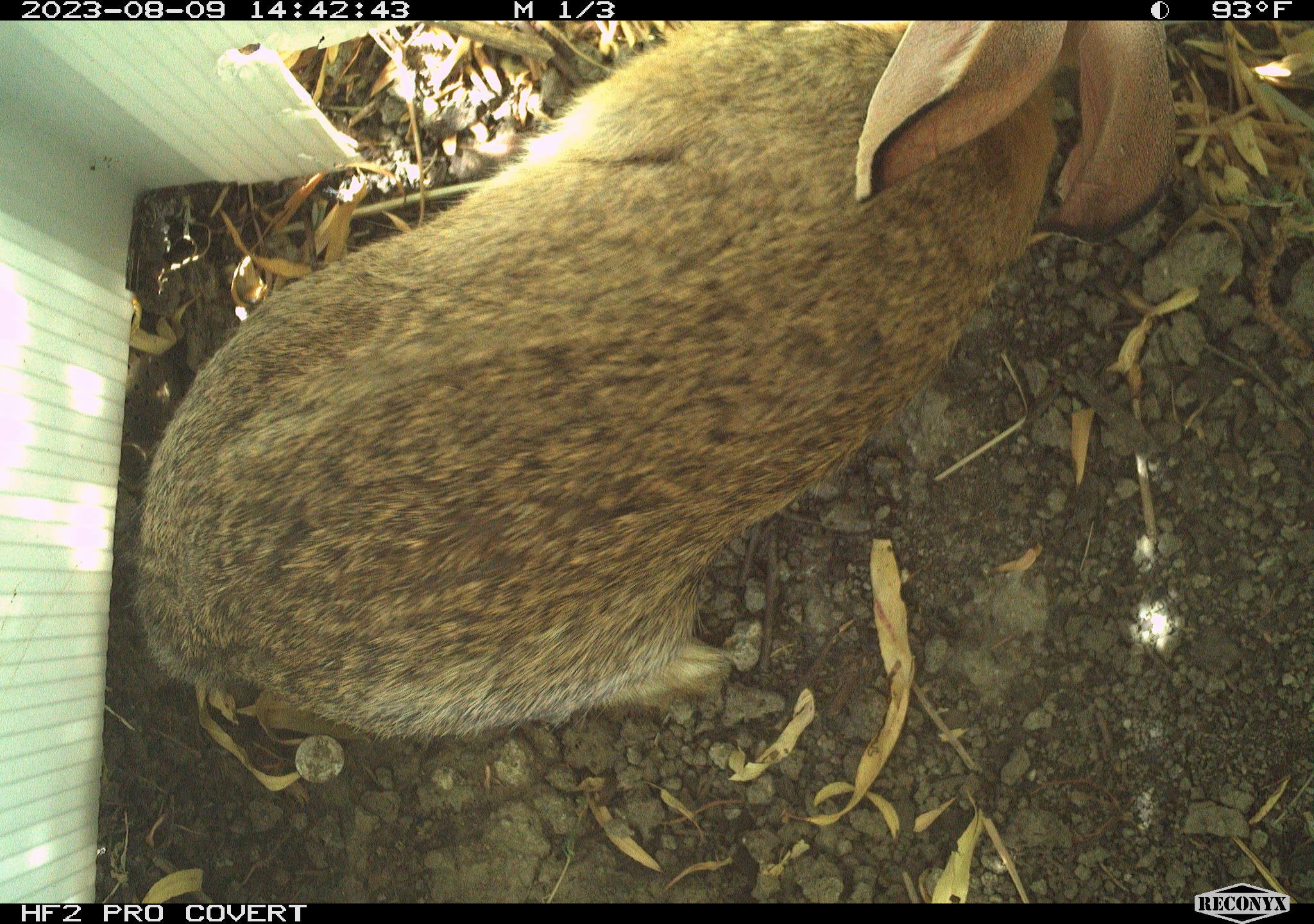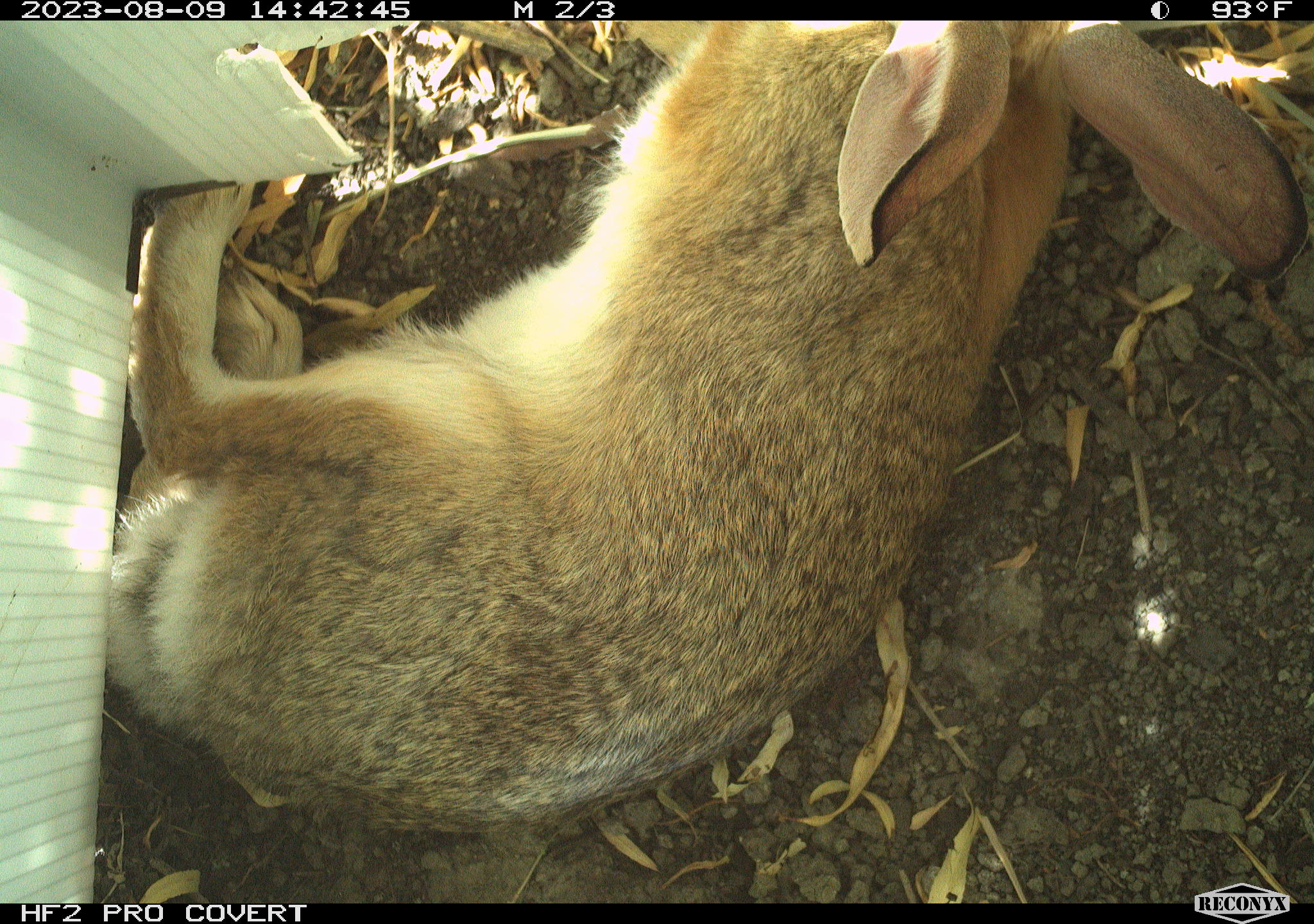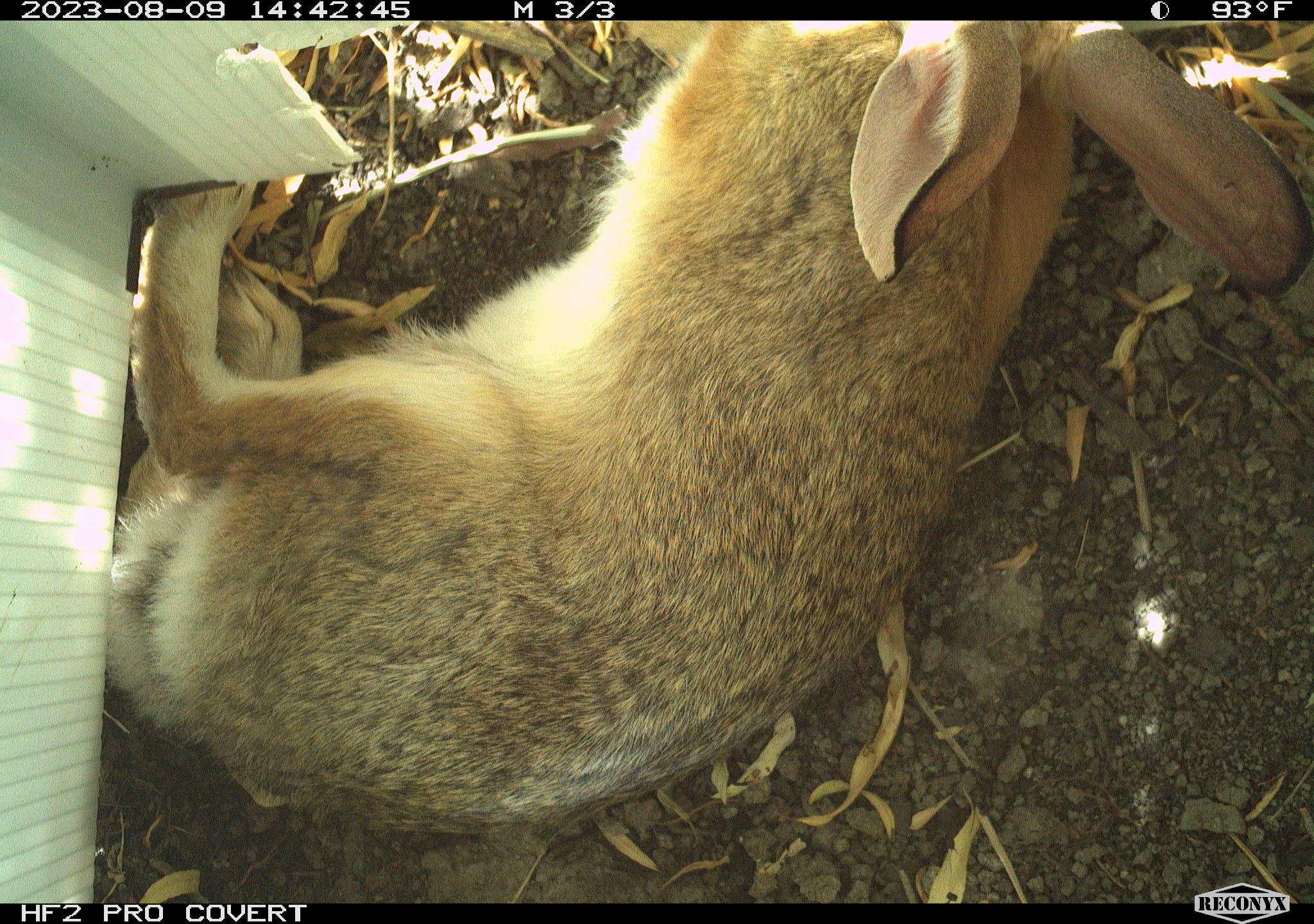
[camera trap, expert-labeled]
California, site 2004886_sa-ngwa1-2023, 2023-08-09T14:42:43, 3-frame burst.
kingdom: Animalia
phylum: Chordata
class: Mammalia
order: Lagomorpha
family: Leporidae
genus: Sylvilagus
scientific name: Sylvilagus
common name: cottontail rabbits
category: sylvilagus species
Sylvilagus species (cottontail rabbits) (Sylvilagus).